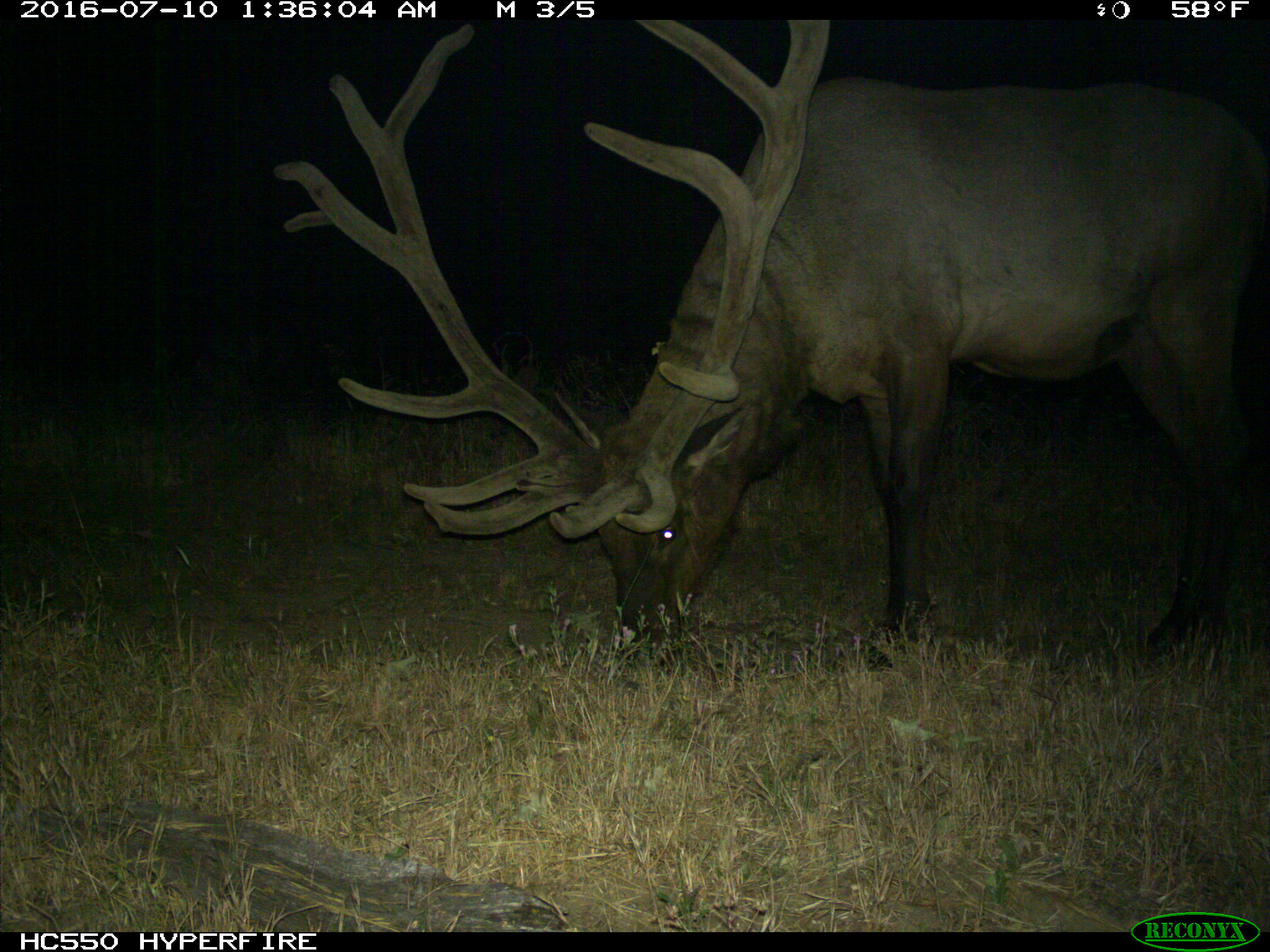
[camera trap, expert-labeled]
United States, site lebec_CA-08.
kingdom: Animalia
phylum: Chordata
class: Mammalia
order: Artiodactyla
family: Cervidae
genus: Cervus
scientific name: Cervus canadensis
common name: elk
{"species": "Cervus canadensis (elk)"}